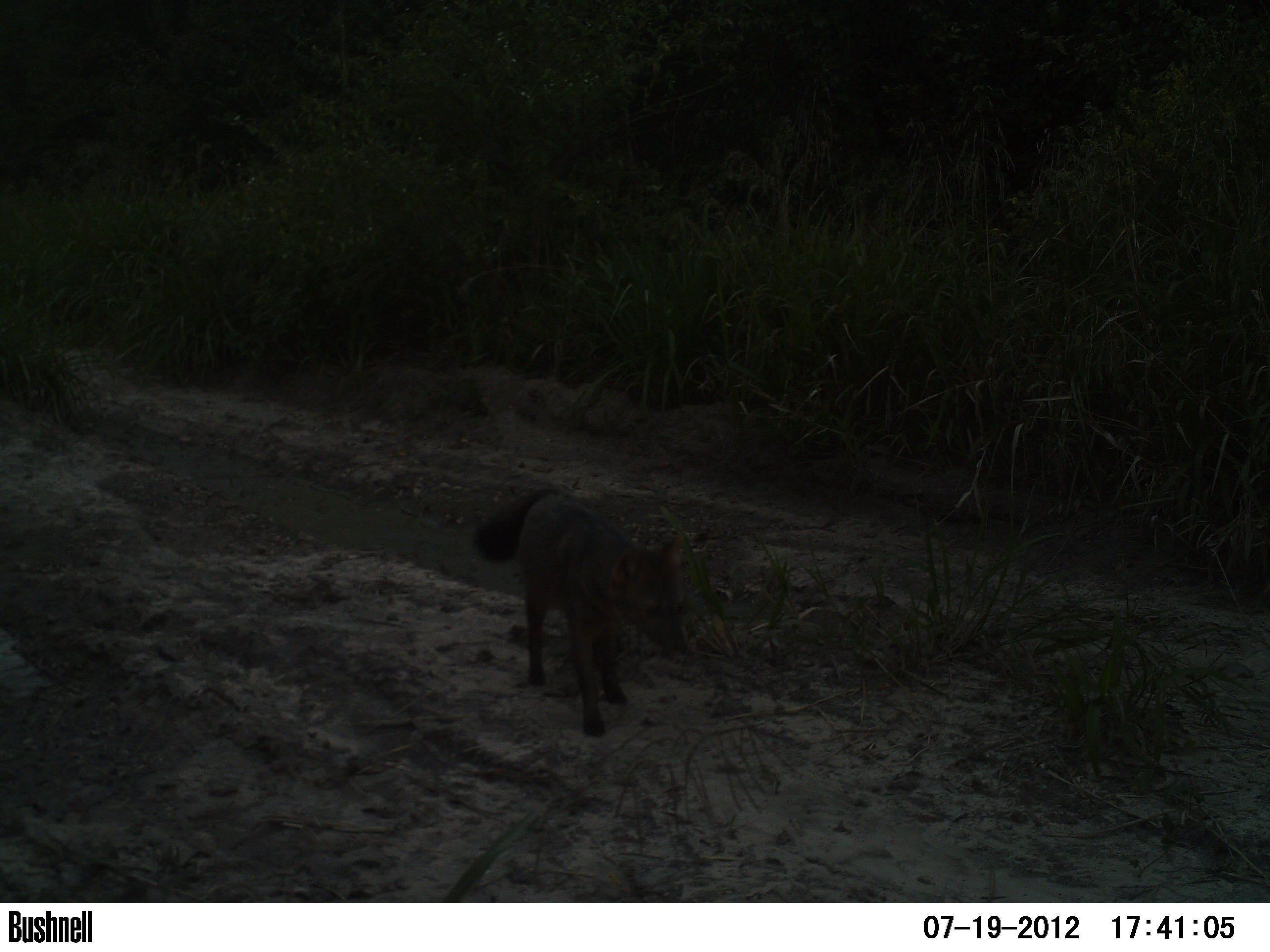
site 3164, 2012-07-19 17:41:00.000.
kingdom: Animalia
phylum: Chordata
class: Mammalia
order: Carnivora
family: Canidae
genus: Cerdocyon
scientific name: Cerdocyon thous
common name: crab-eating fox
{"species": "Cerdocyon thous (crab-eating fox)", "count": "1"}